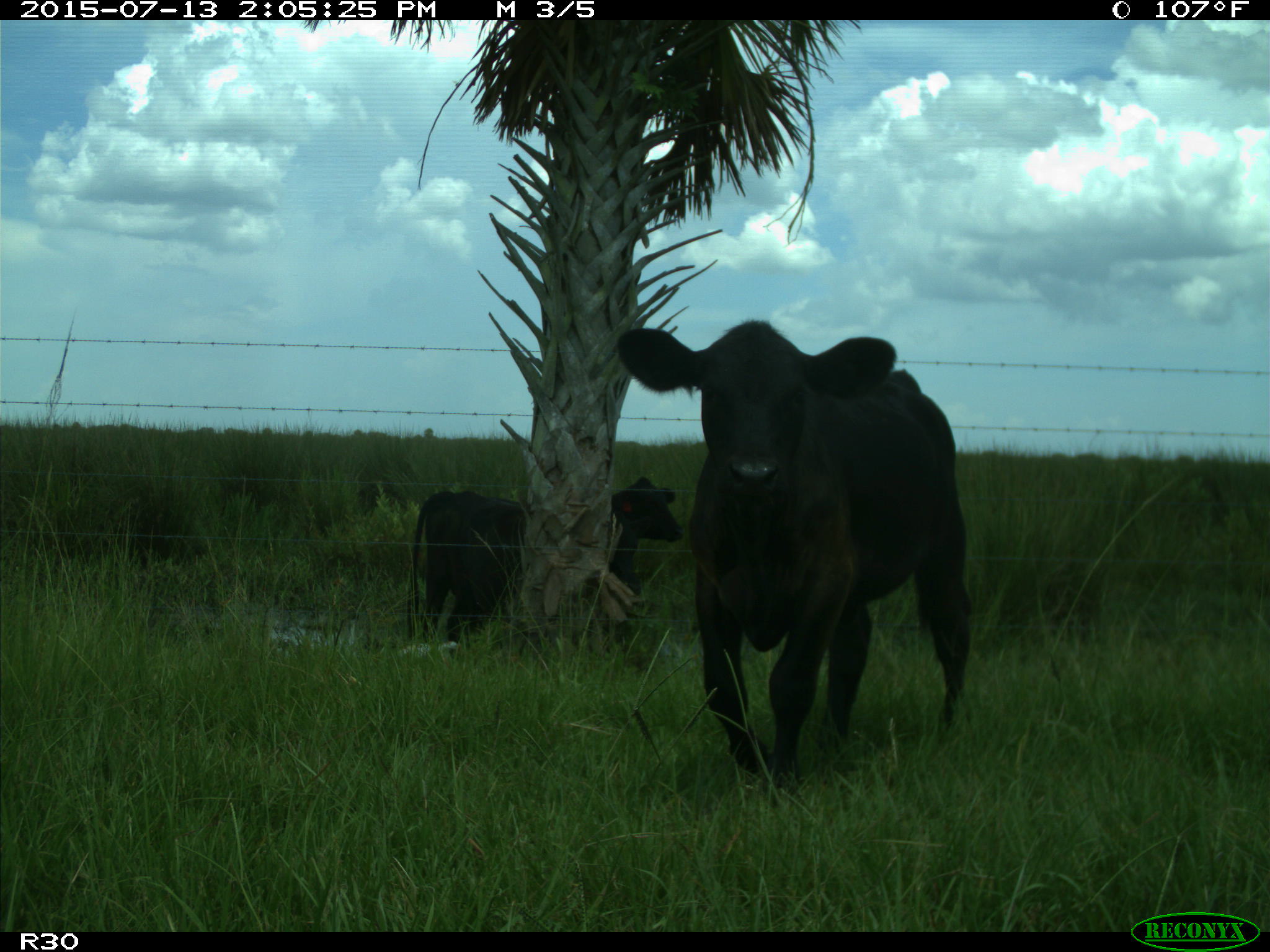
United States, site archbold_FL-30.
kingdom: Animalia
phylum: Chordata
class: Mammalia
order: Artiodactyla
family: Bovidae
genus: Bos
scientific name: Bos taurus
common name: domestic cow